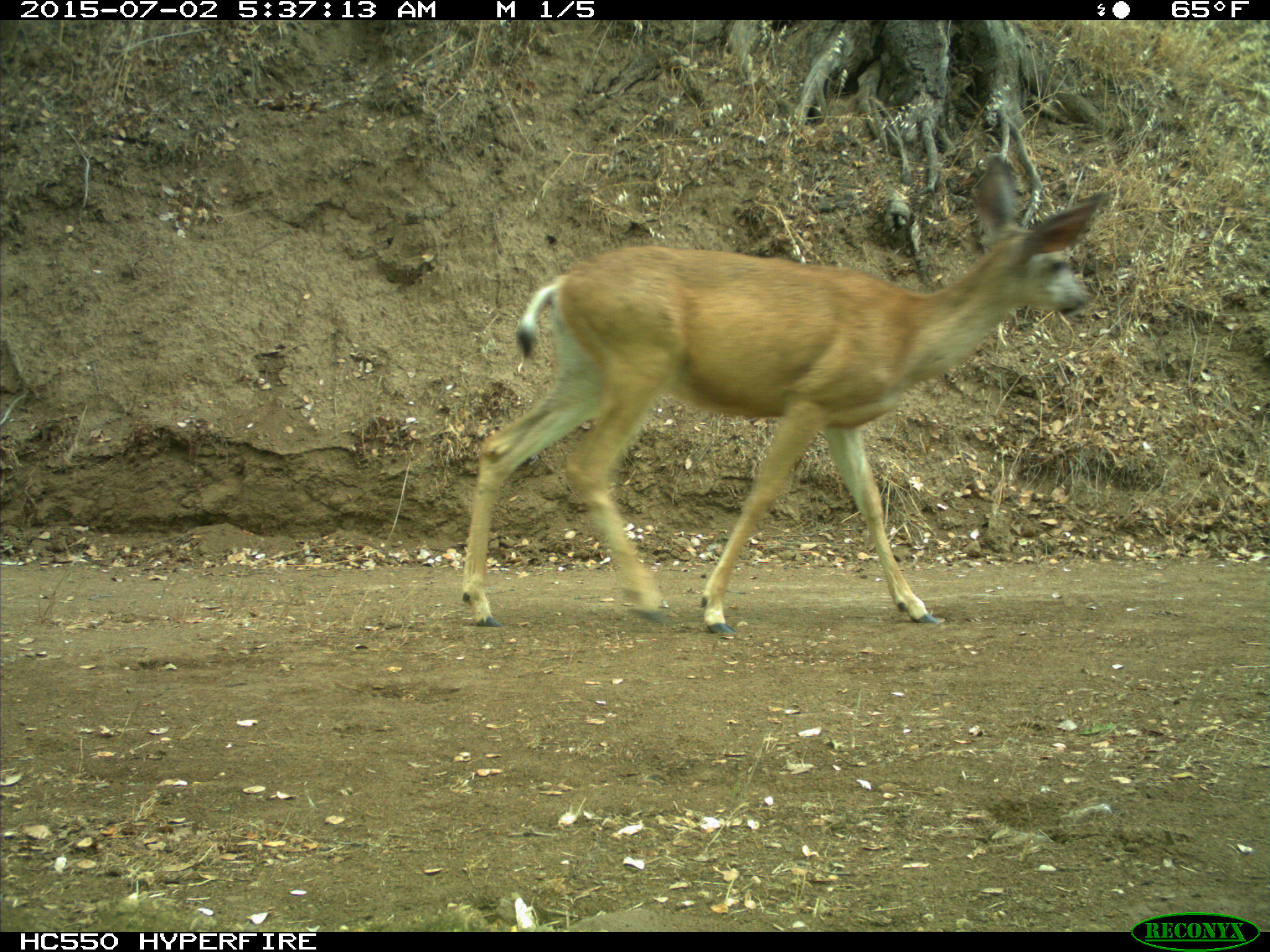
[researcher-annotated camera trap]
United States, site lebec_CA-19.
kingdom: Animalia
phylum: Chordata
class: Mammalia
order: Artiodactyla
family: Cervidae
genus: Odocoileus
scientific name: Odocoileus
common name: deer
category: unidentified deer